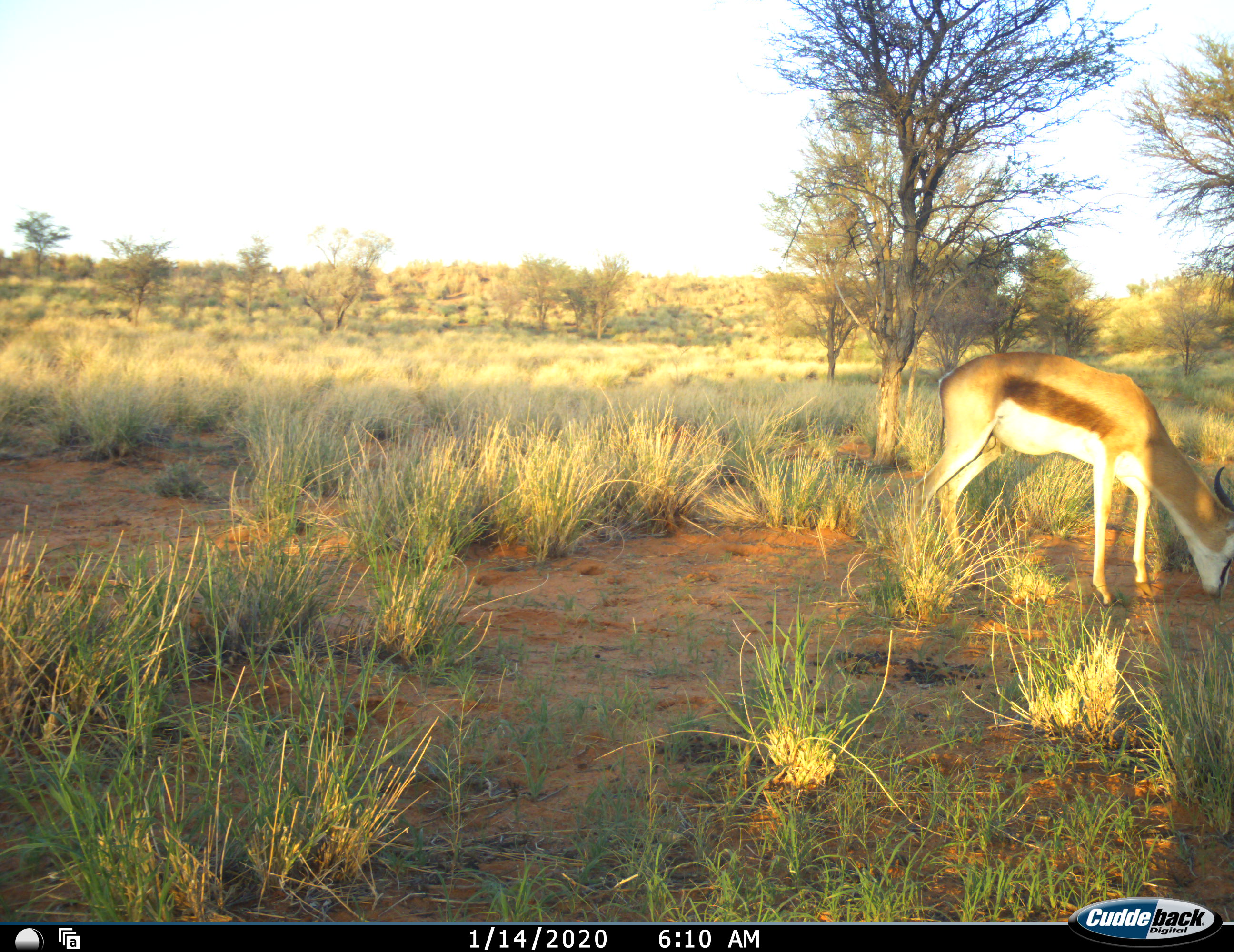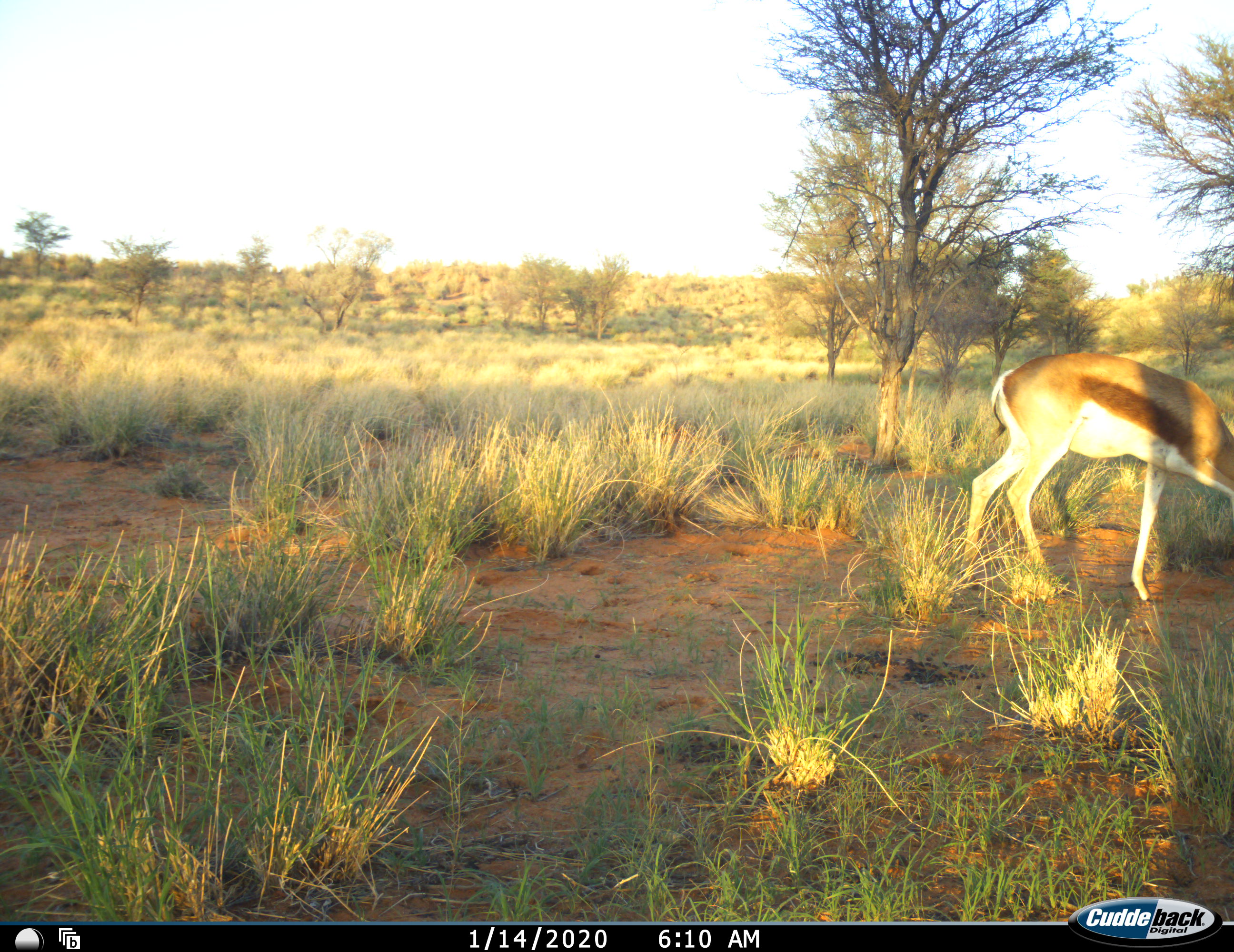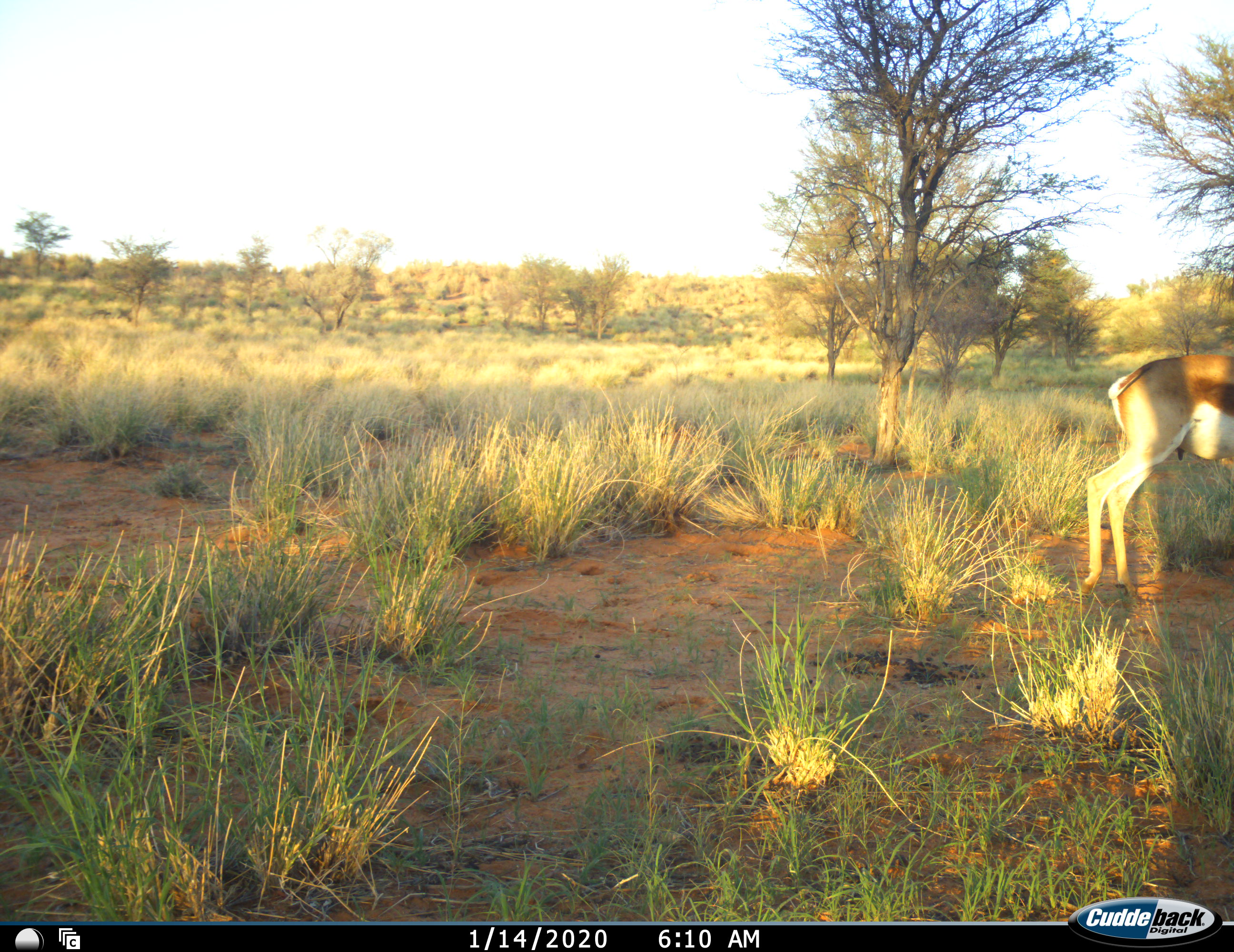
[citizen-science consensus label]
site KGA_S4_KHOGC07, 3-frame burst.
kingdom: Animalia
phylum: Chordata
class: Mammalia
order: Artiodactyla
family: Bovidae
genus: Antidorcas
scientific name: Antidorcas marsupialis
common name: springbok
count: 1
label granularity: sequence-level